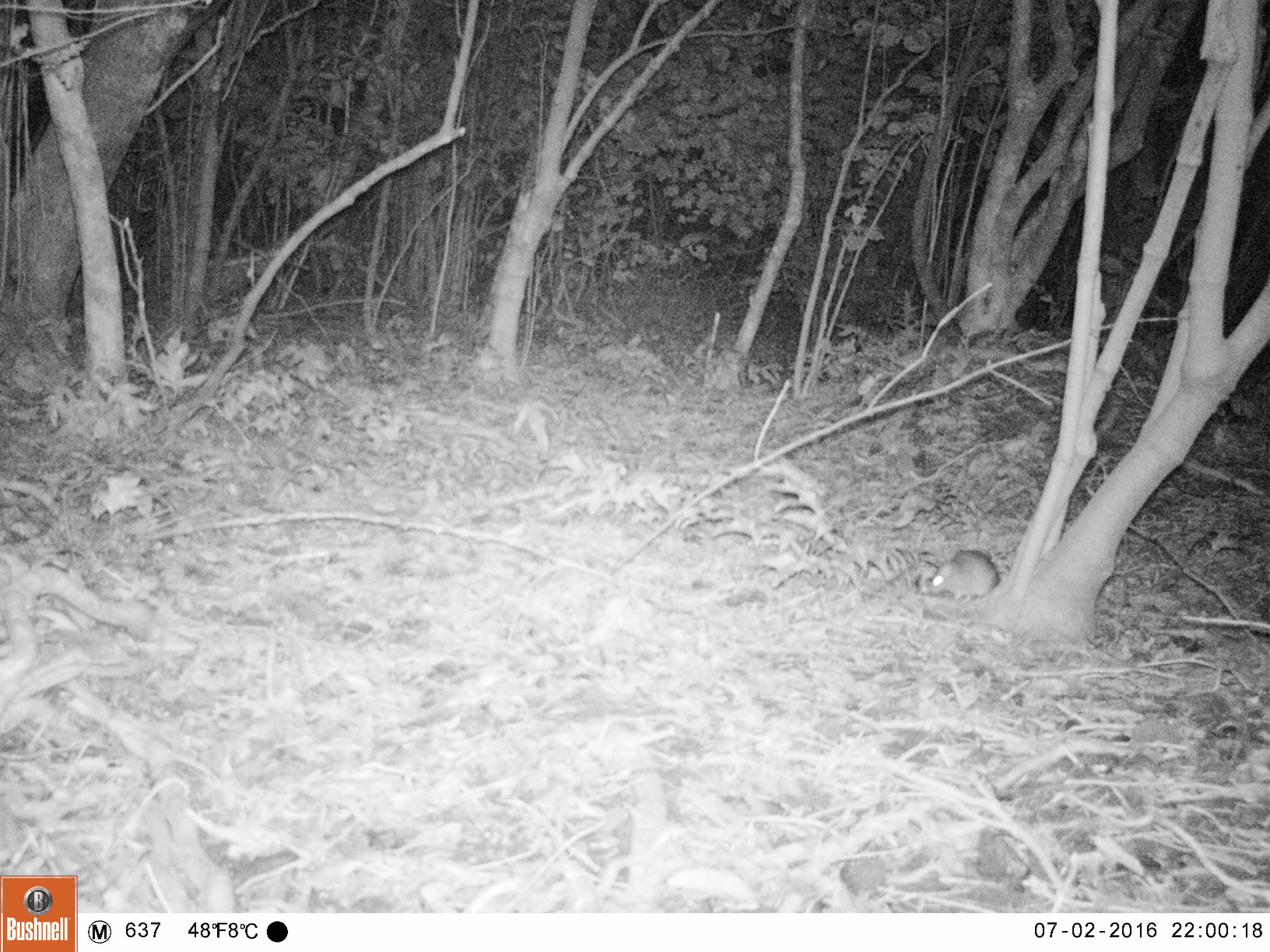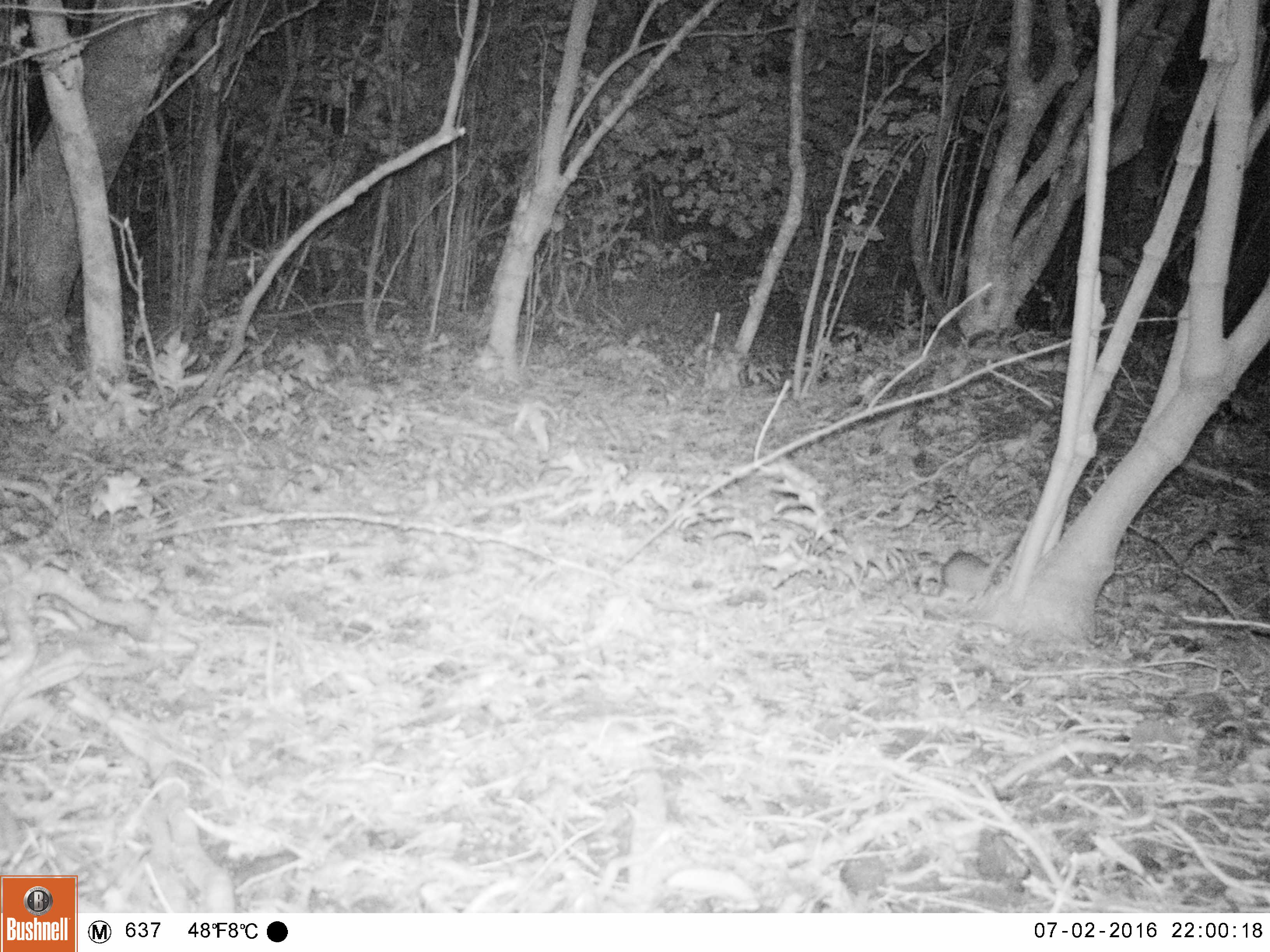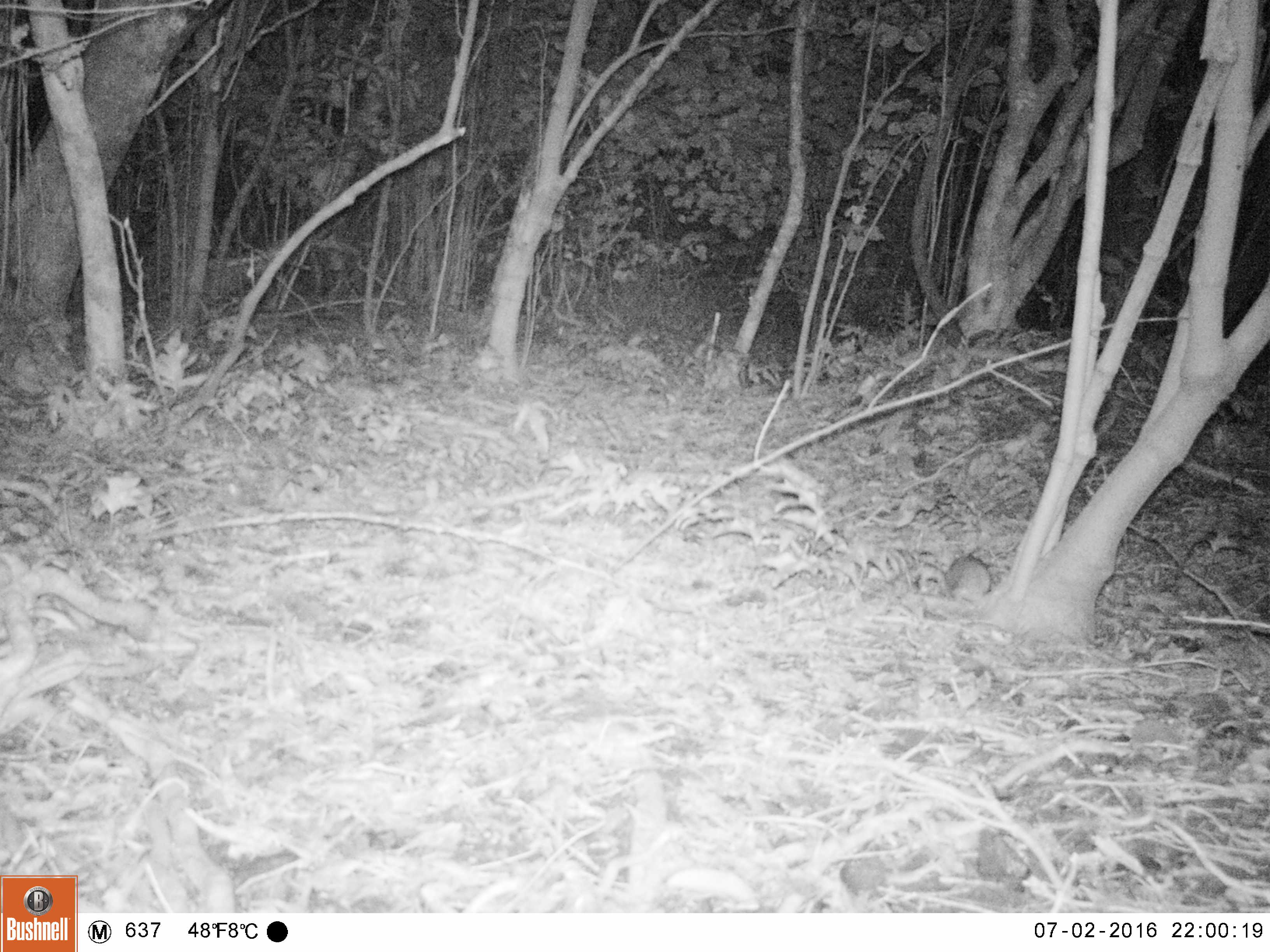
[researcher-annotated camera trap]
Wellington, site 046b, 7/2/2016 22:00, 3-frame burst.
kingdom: Animalia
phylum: Chordata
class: Mammalia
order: Rodentia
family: Muridae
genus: Rattus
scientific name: Rattus rattus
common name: ship rat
Ship rat (Rattus rattus).